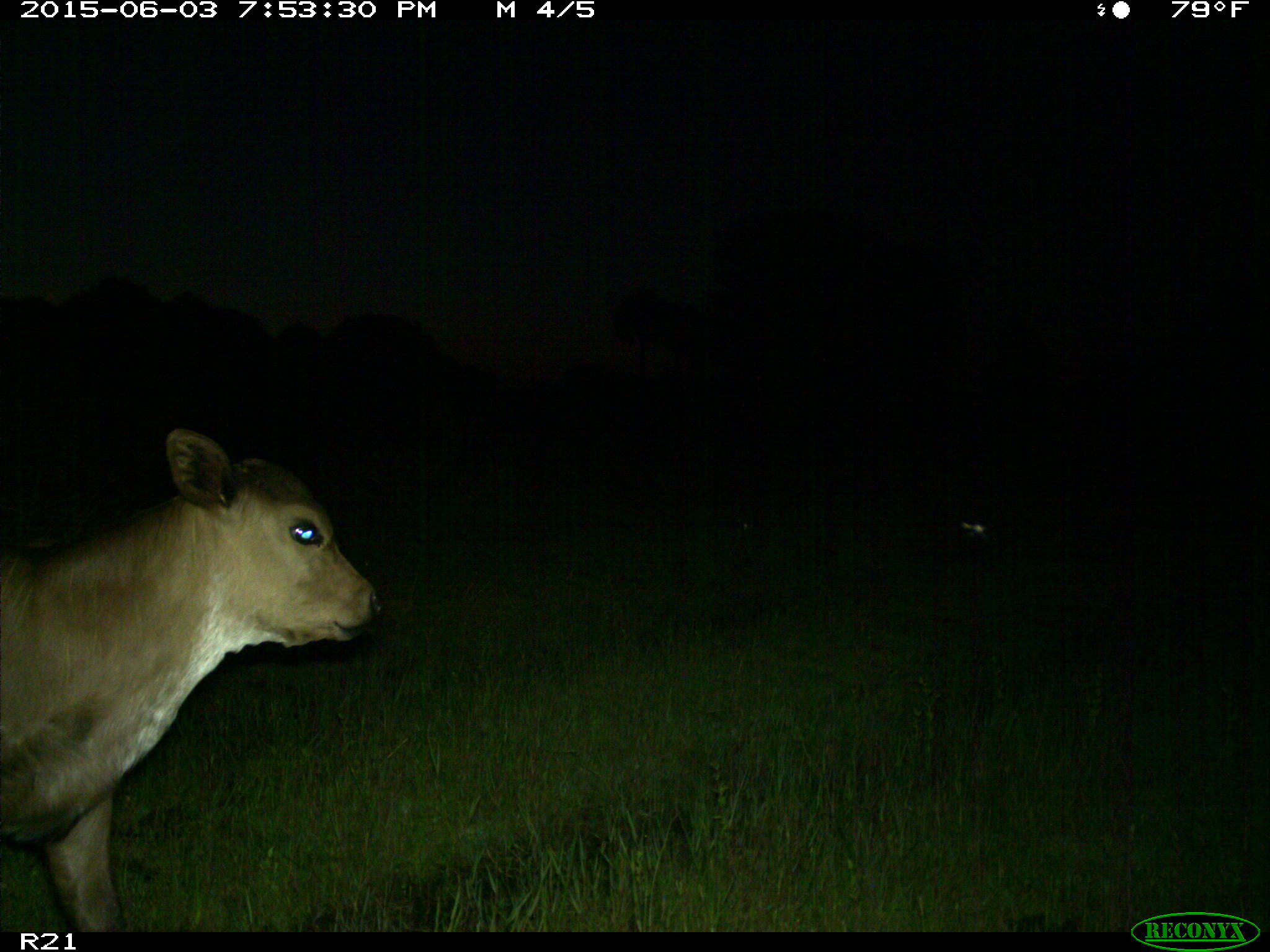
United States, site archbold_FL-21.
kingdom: Animalia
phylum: Chordata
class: Mammalia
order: Artiodactyla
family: Bovidae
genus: Bos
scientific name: Bos taurus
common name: domestic cow